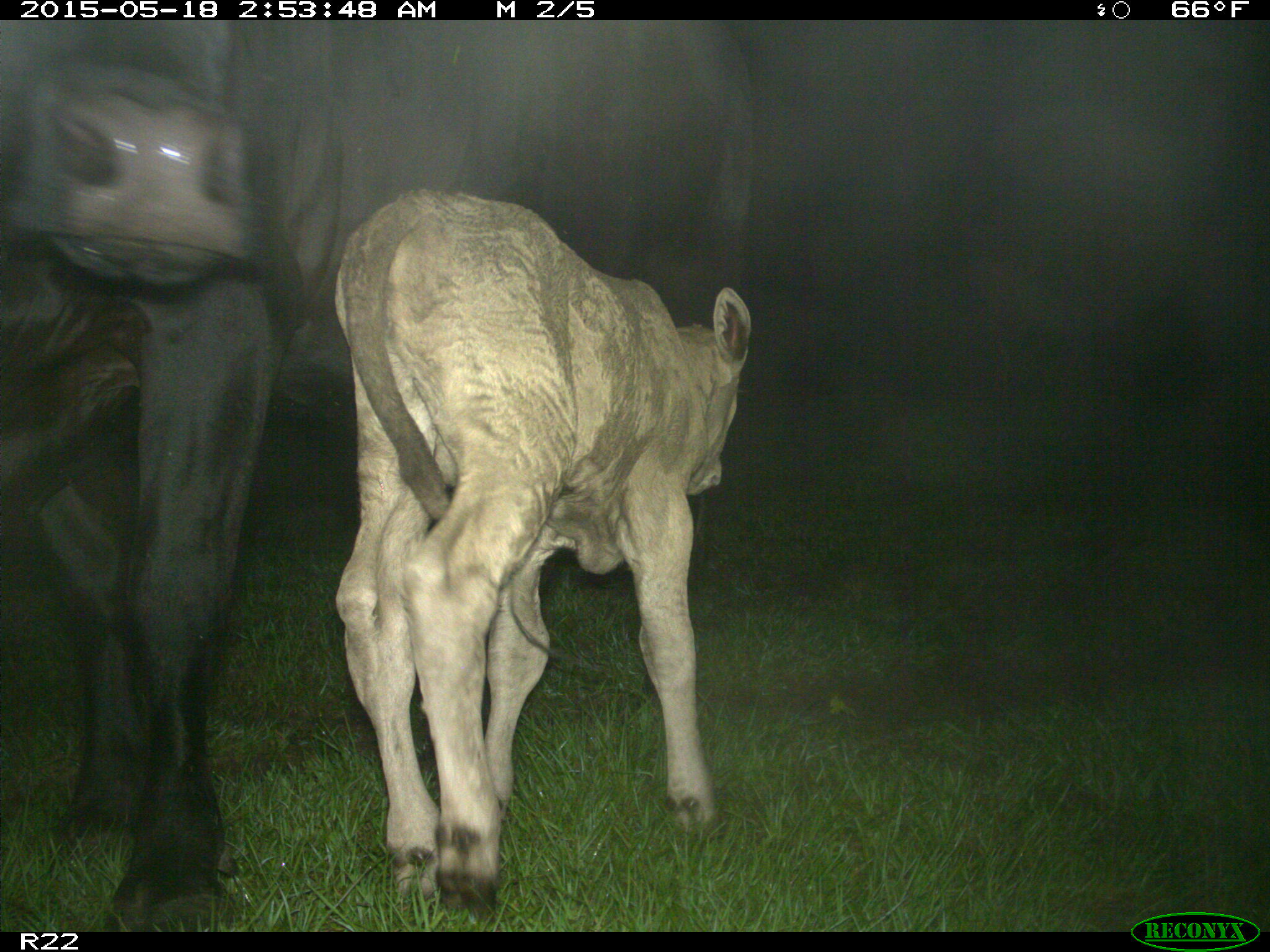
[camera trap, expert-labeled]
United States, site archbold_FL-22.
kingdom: Animalia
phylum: Chordata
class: Mammalia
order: Artiodactyla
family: Bovidae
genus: Bos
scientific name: Bos taurus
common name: domestic cow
Bos taurus (domestic cow).